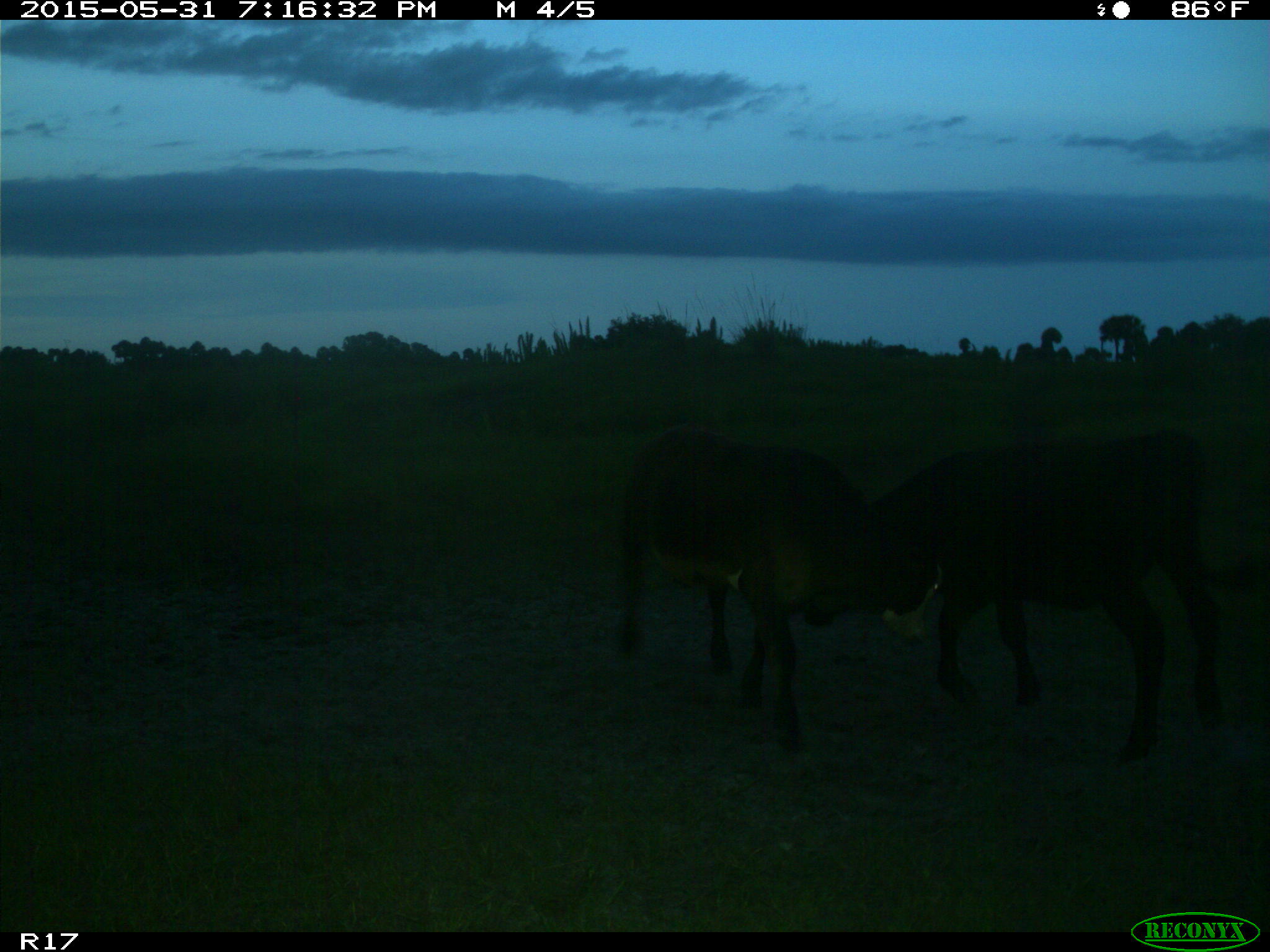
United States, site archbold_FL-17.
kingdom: Animalia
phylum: Chordata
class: Mammalia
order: Artiodactyla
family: Bovidae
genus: Bos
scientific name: Bos taurus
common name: domestic cow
Bos taurus (domestic cow).